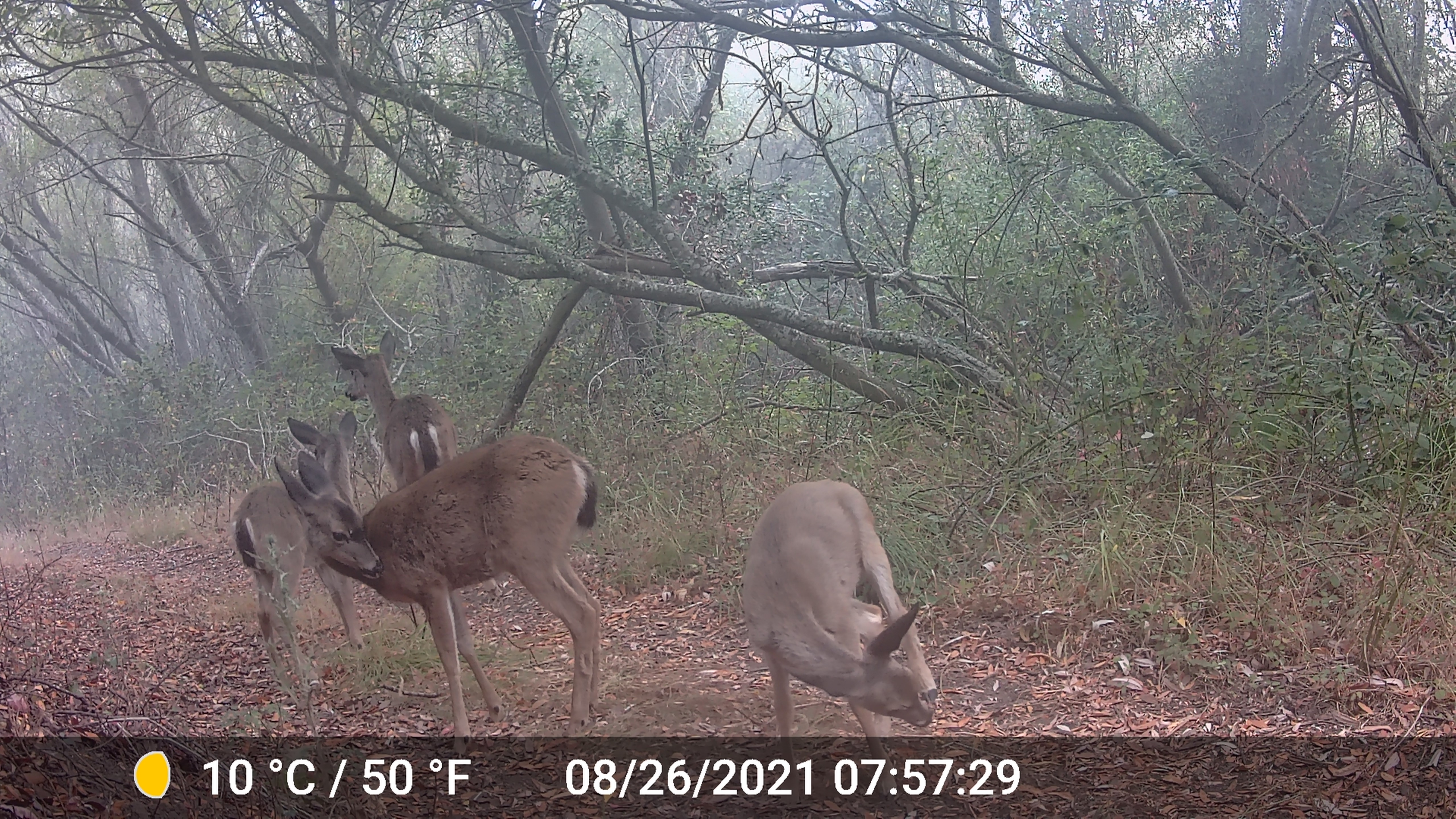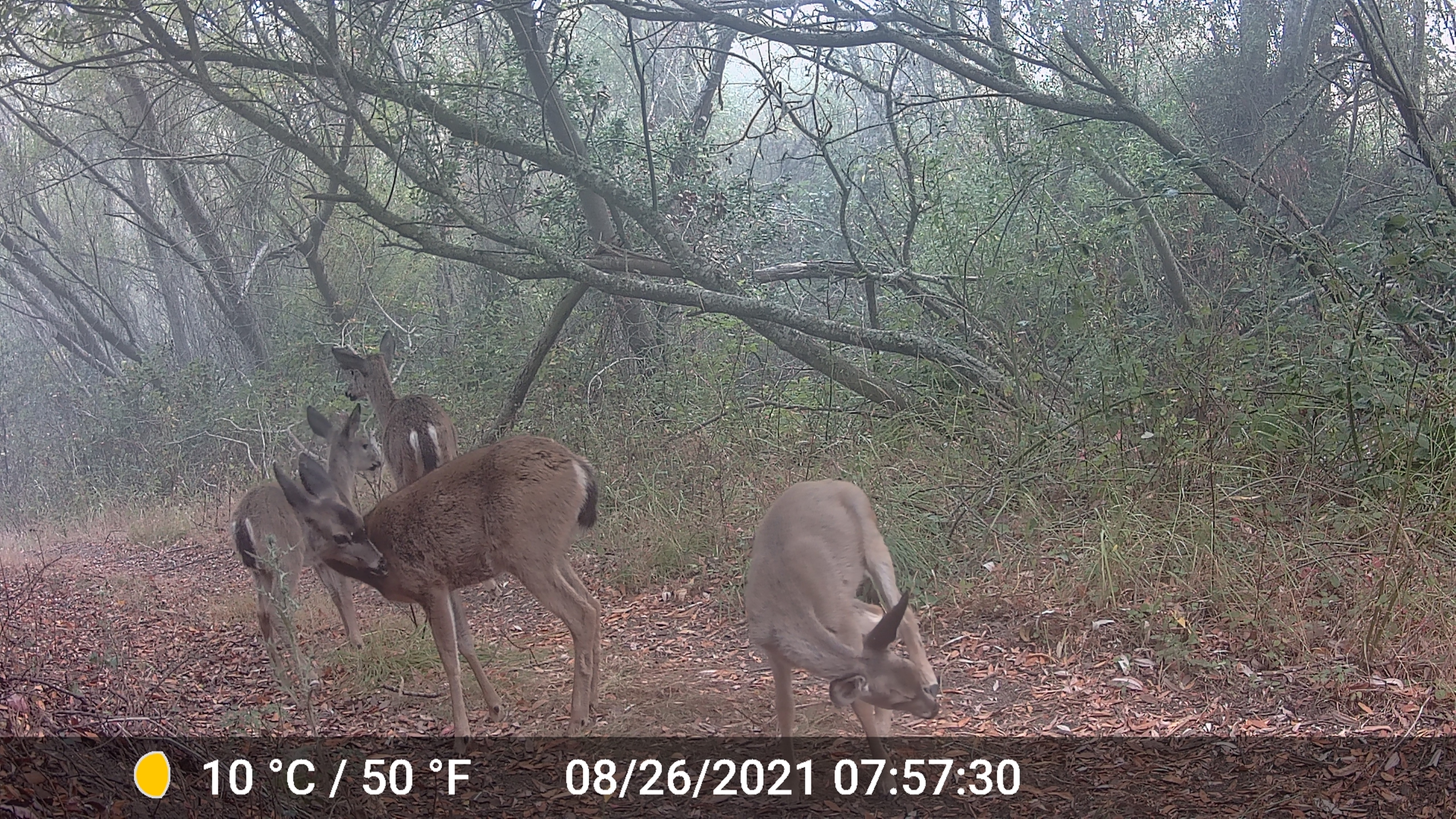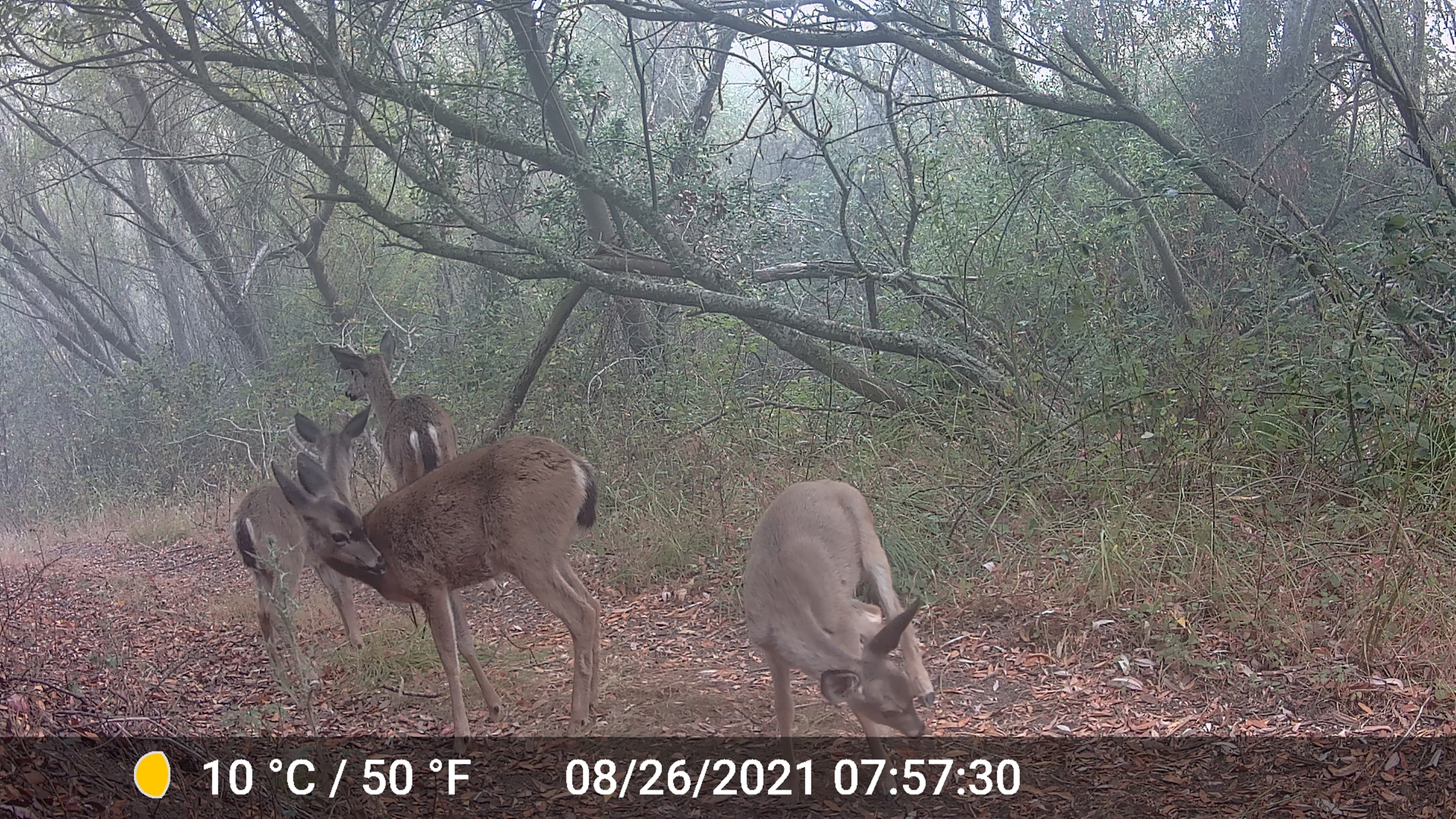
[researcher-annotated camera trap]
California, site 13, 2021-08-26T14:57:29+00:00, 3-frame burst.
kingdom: Animalia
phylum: Chordata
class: Mammalia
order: Artiodactyla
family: Cervidae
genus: Odocoileus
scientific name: Odocoileus hemionus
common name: mule deer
Mule deer (Odocoileus hemionus).